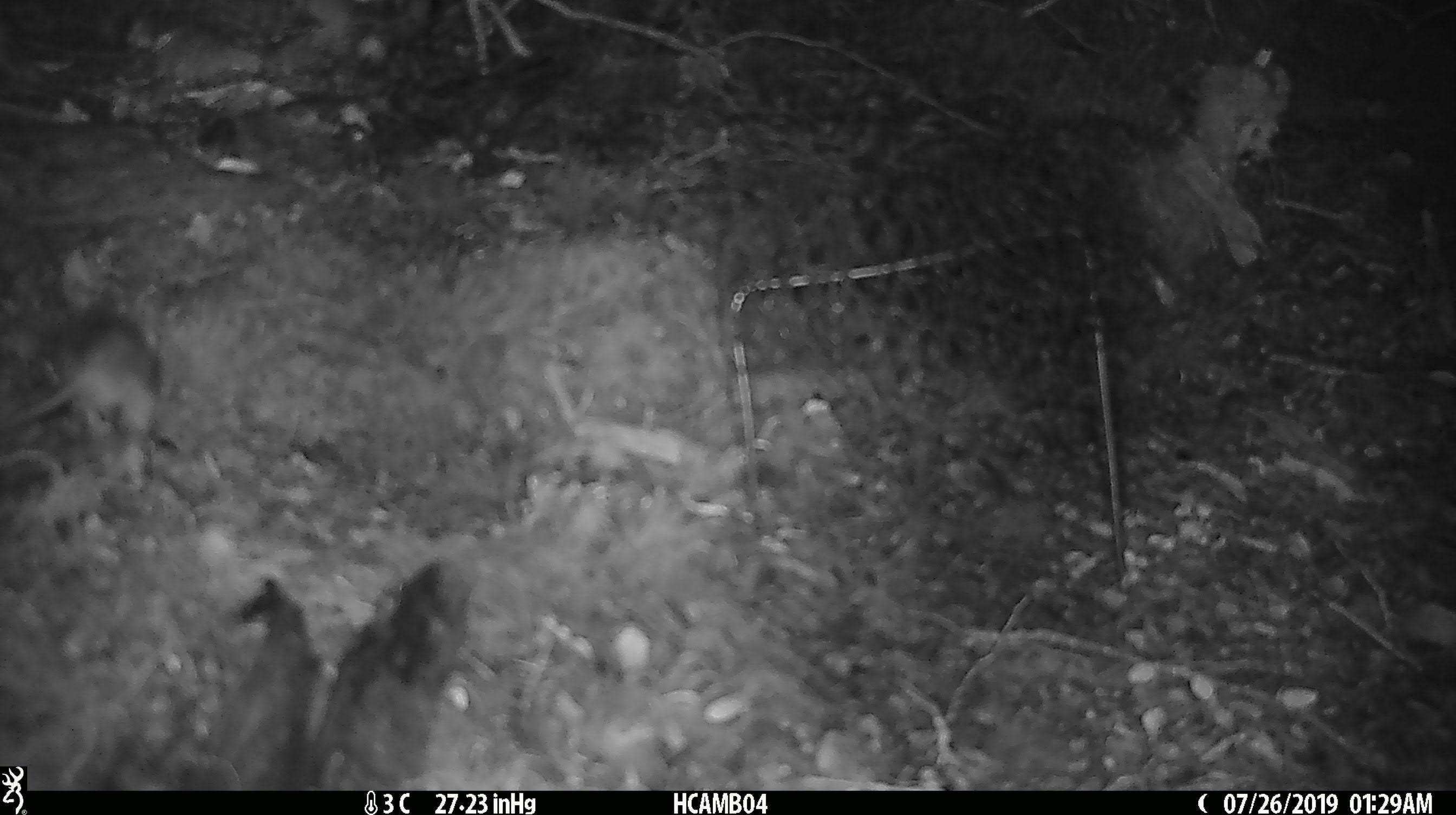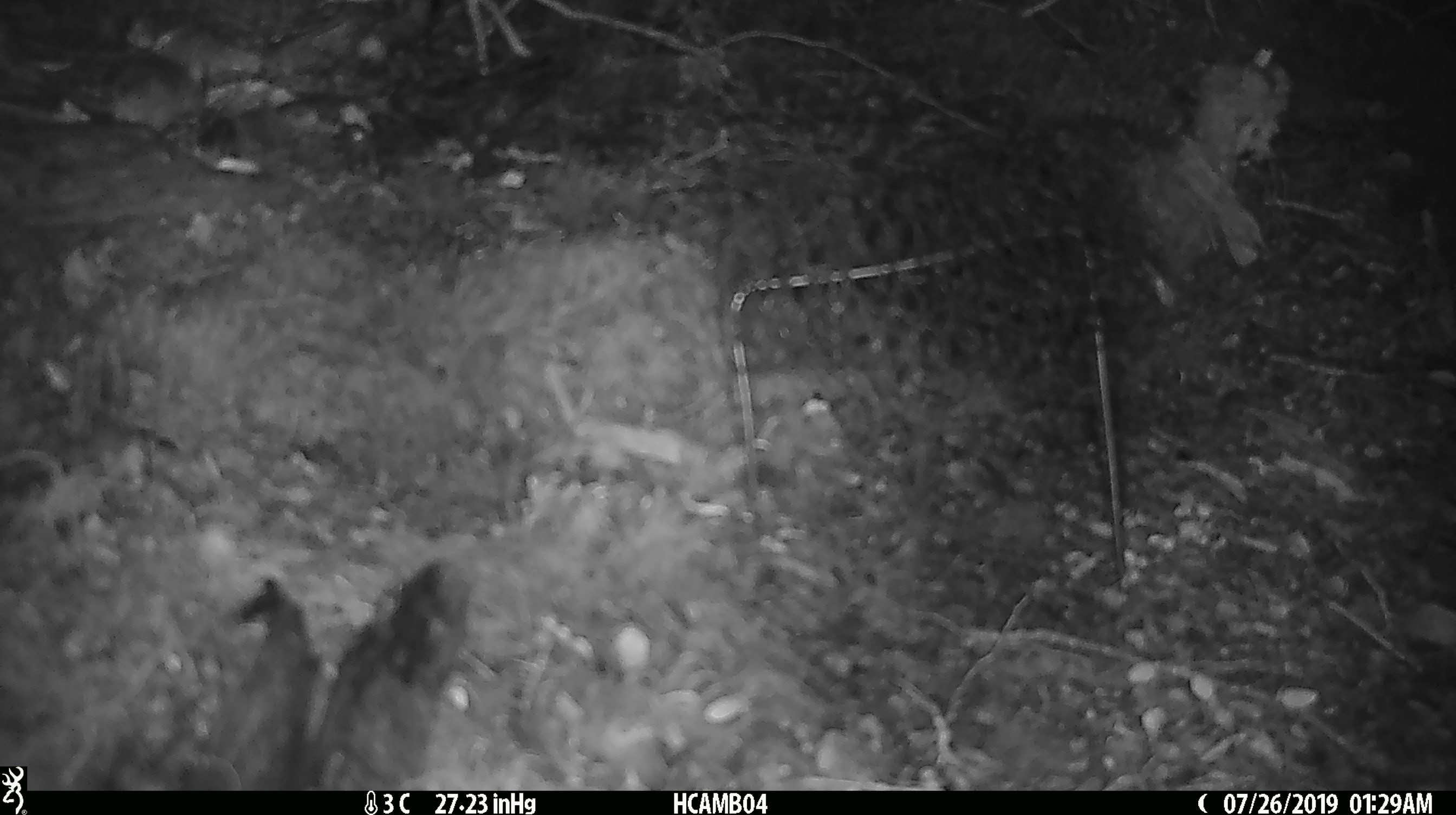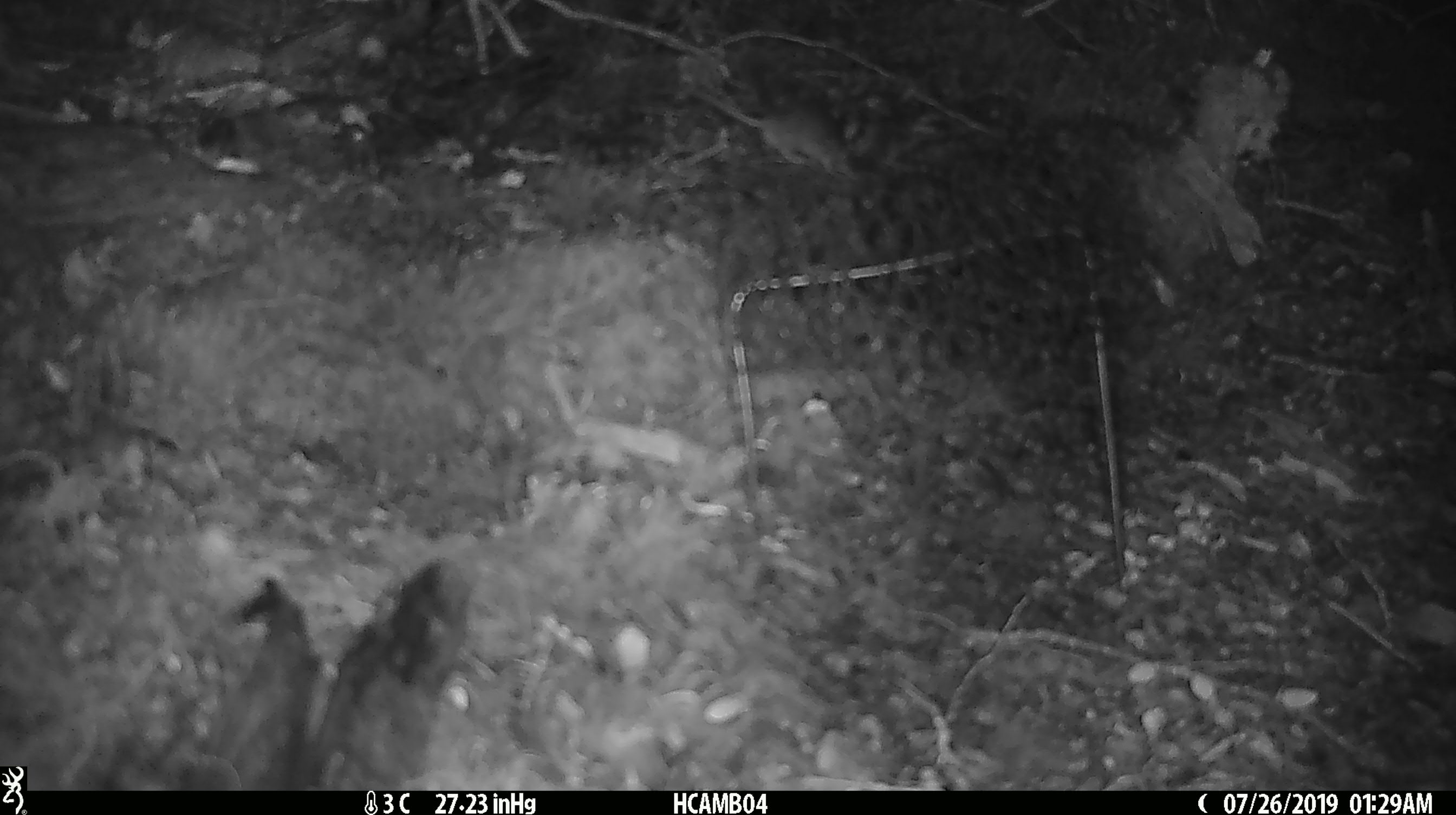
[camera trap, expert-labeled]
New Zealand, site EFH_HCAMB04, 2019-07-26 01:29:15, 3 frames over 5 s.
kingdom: Animalia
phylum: Chordata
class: Mammalia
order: Rodentia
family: Muridae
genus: Mus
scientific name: Mus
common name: mouse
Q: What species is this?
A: Mouse (Mus).